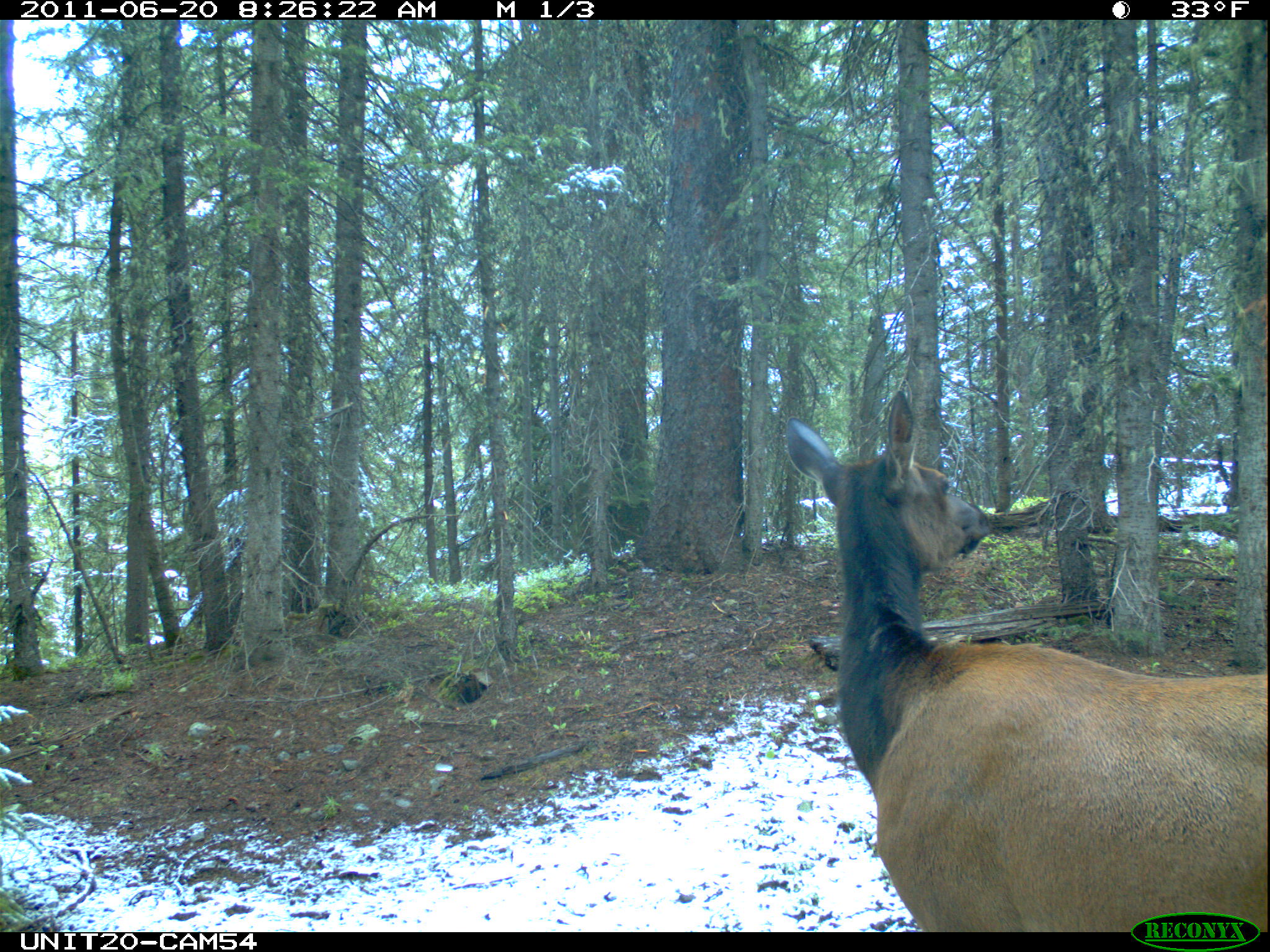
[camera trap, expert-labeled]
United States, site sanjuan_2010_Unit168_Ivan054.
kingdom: Animalia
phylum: Chordata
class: Mammalia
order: Artiodactyla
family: Cervidae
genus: Cervus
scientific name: Cervus elaphus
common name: red deer